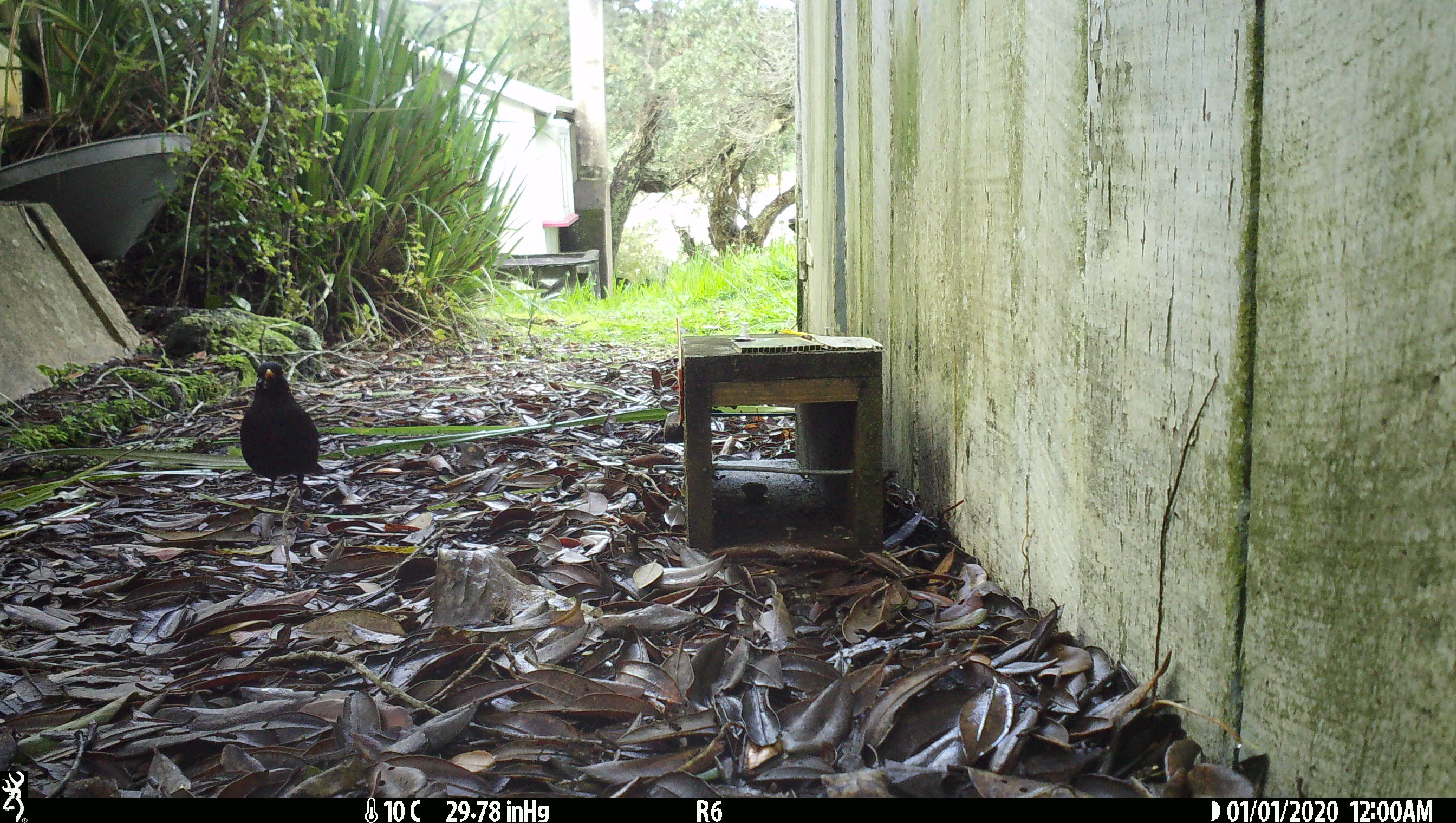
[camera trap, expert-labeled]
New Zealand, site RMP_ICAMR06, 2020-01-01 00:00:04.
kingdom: Animalia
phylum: Chordata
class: Aves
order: Passeriformes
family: Turdidae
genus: Turdus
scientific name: Turdus merula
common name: eurasian blackbird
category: blackbird